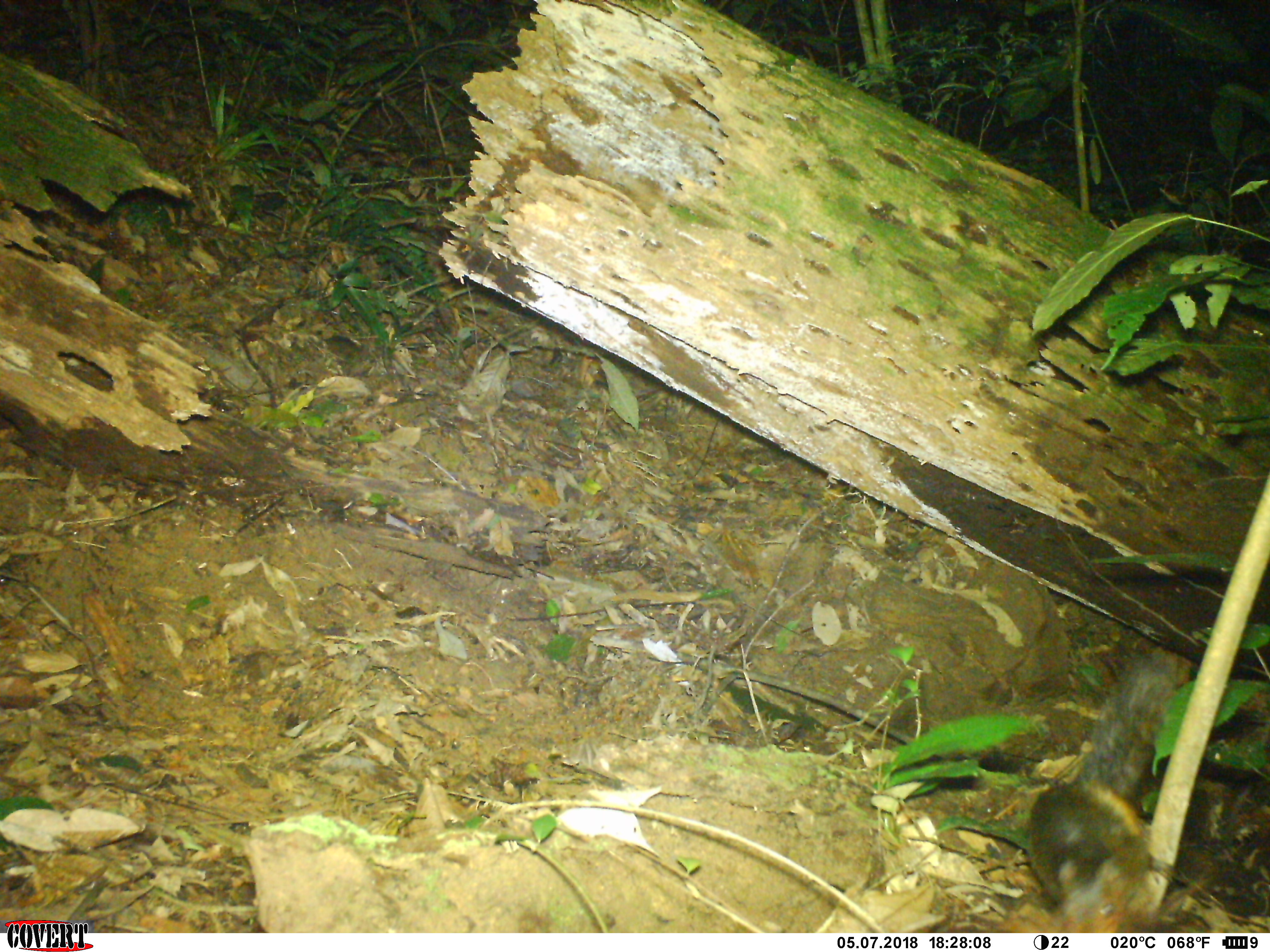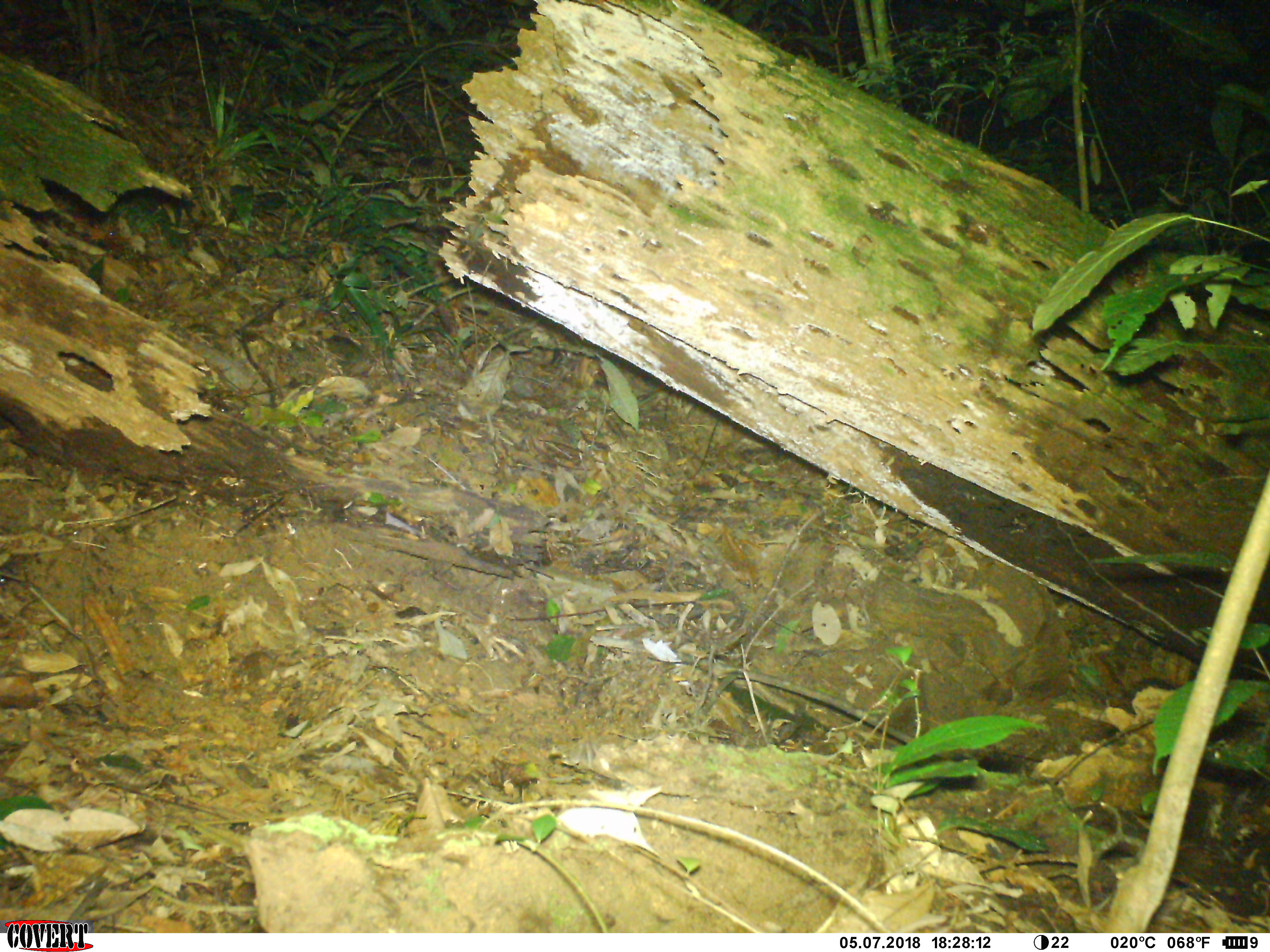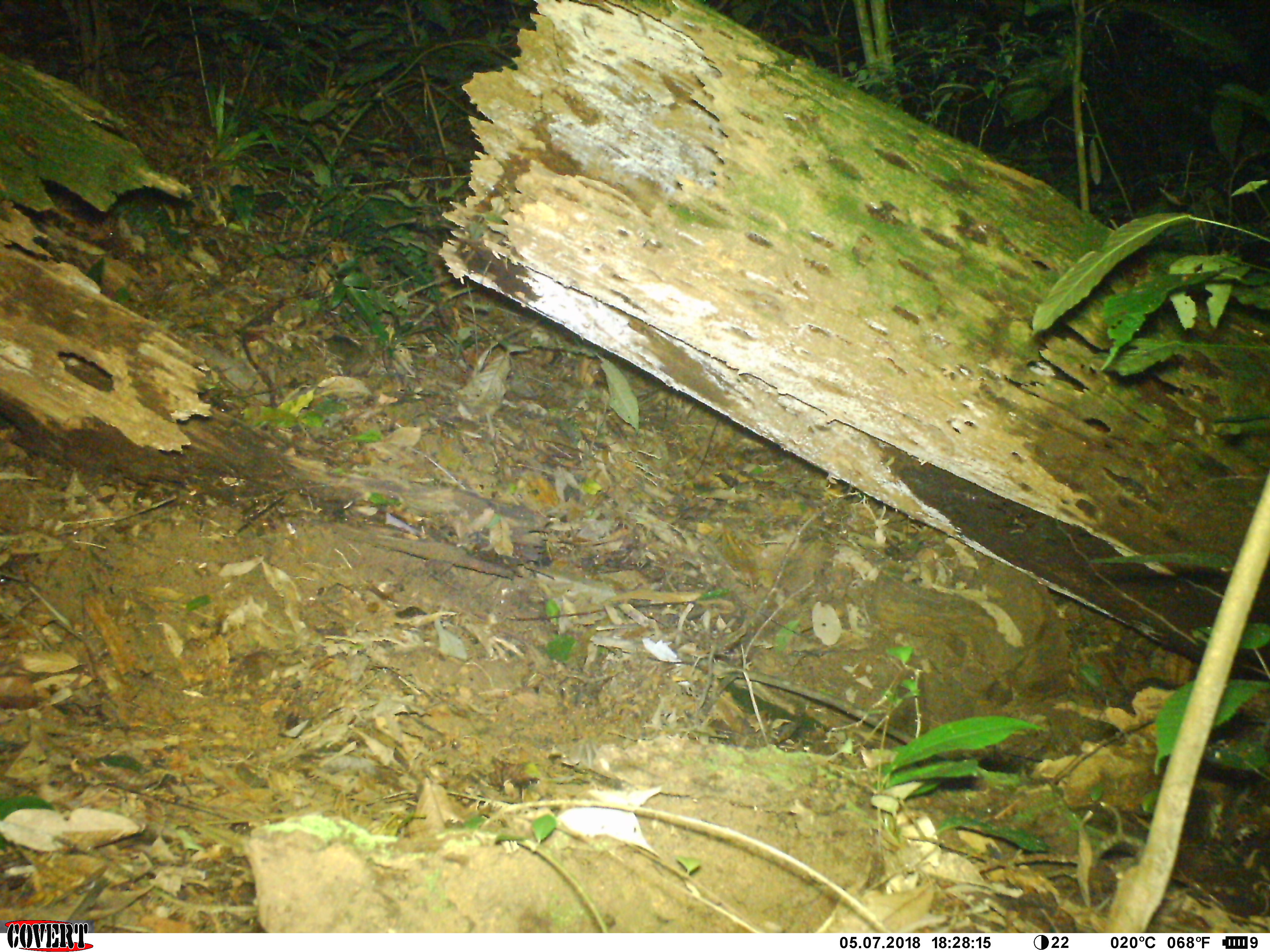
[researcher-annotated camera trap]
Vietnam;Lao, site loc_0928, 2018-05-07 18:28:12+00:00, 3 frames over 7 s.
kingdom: Animalia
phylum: Chordata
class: Mammalia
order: Rodentia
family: Sciuridae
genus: Dremomys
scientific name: Dremomys rufigenis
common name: red-cheeked squirrel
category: red cheeked squirrel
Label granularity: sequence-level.